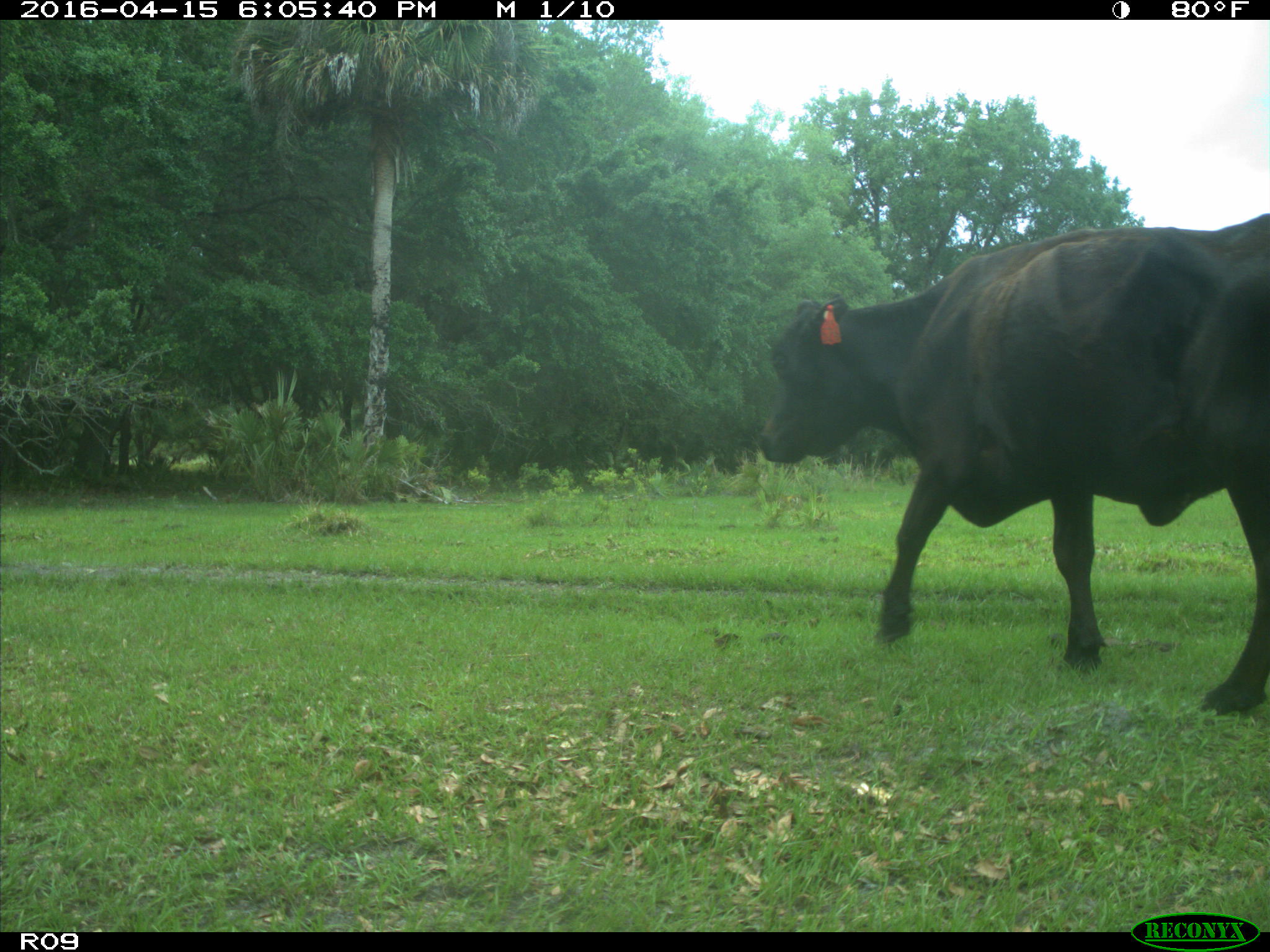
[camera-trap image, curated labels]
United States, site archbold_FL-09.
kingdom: Animalia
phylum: Chordata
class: Mammalia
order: Artiodactyla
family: Bovidae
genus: Bos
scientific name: Bos taurus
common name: domestic cow